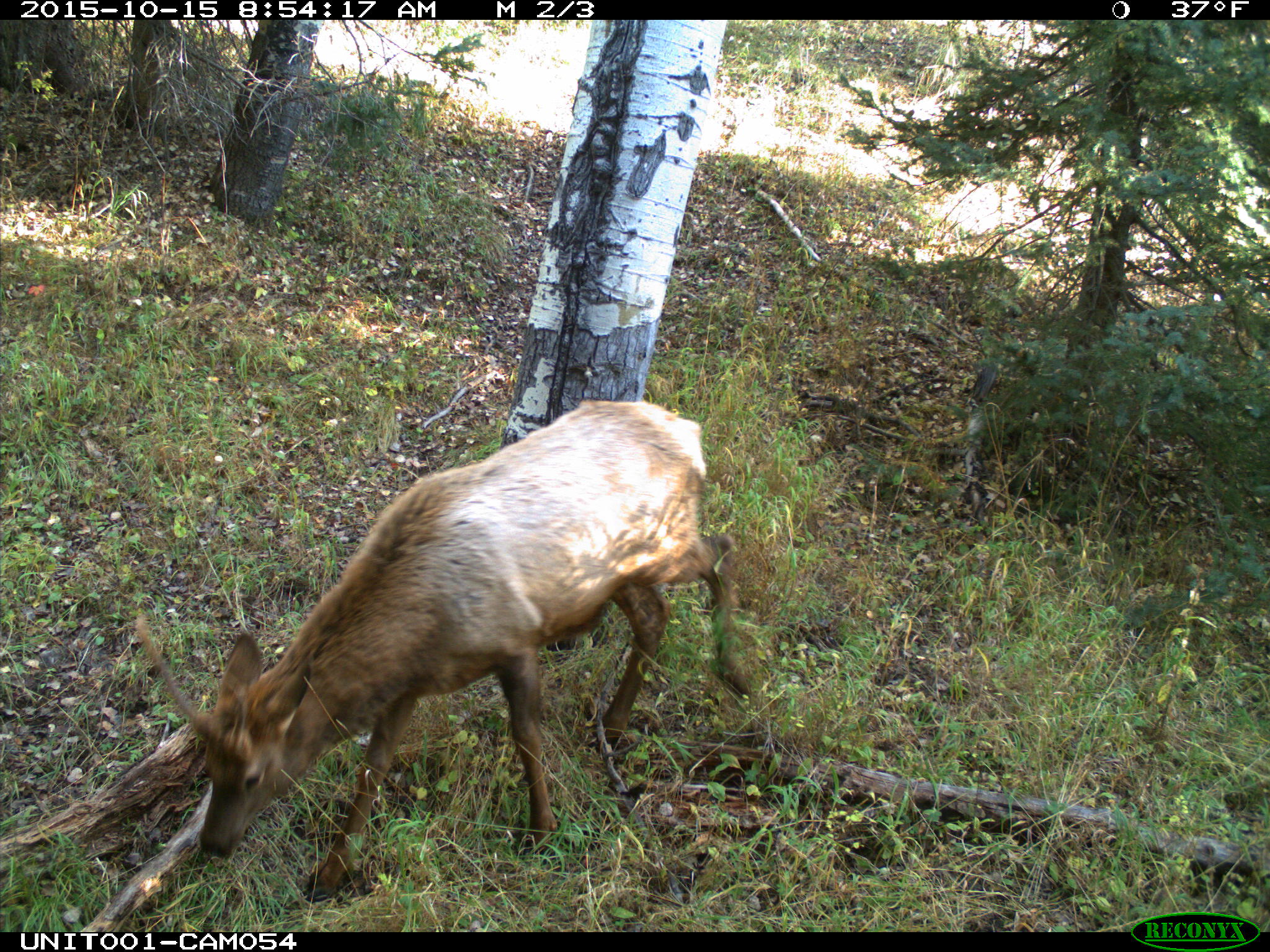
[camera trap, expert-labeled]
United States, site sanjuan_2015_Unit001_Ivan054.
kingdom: Animalia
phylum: Chordata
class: Mammalia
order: Artiodactyla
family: Cervidae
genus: Cervus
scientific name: Cervus elaphus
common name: red deer